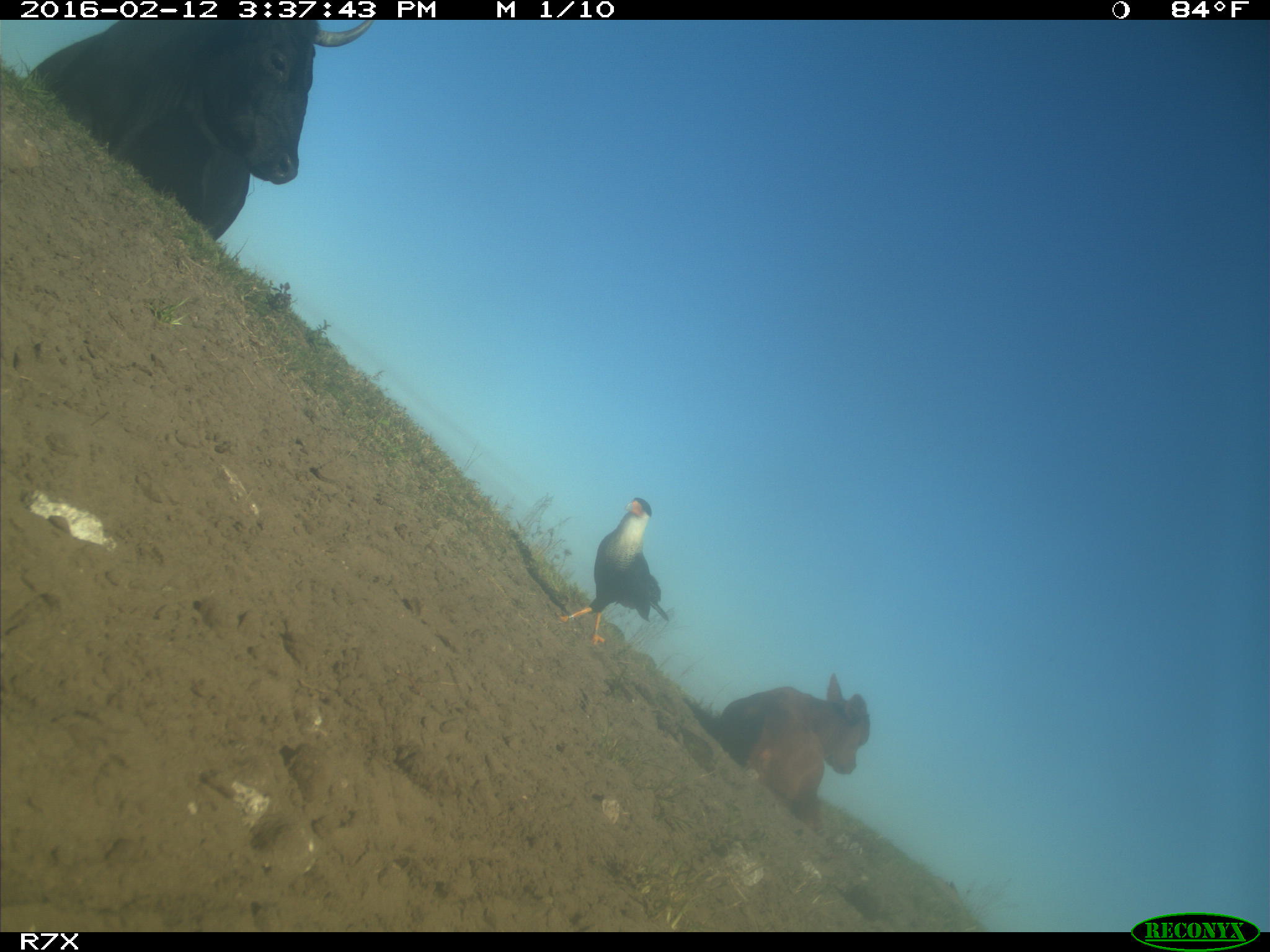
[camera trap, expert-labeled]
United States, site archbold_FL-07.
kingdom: Animalia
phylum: Chordata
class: Mammalia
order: Artiodactyla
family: Bovidae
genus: Bos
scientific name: Bos taurus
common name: domestic cow